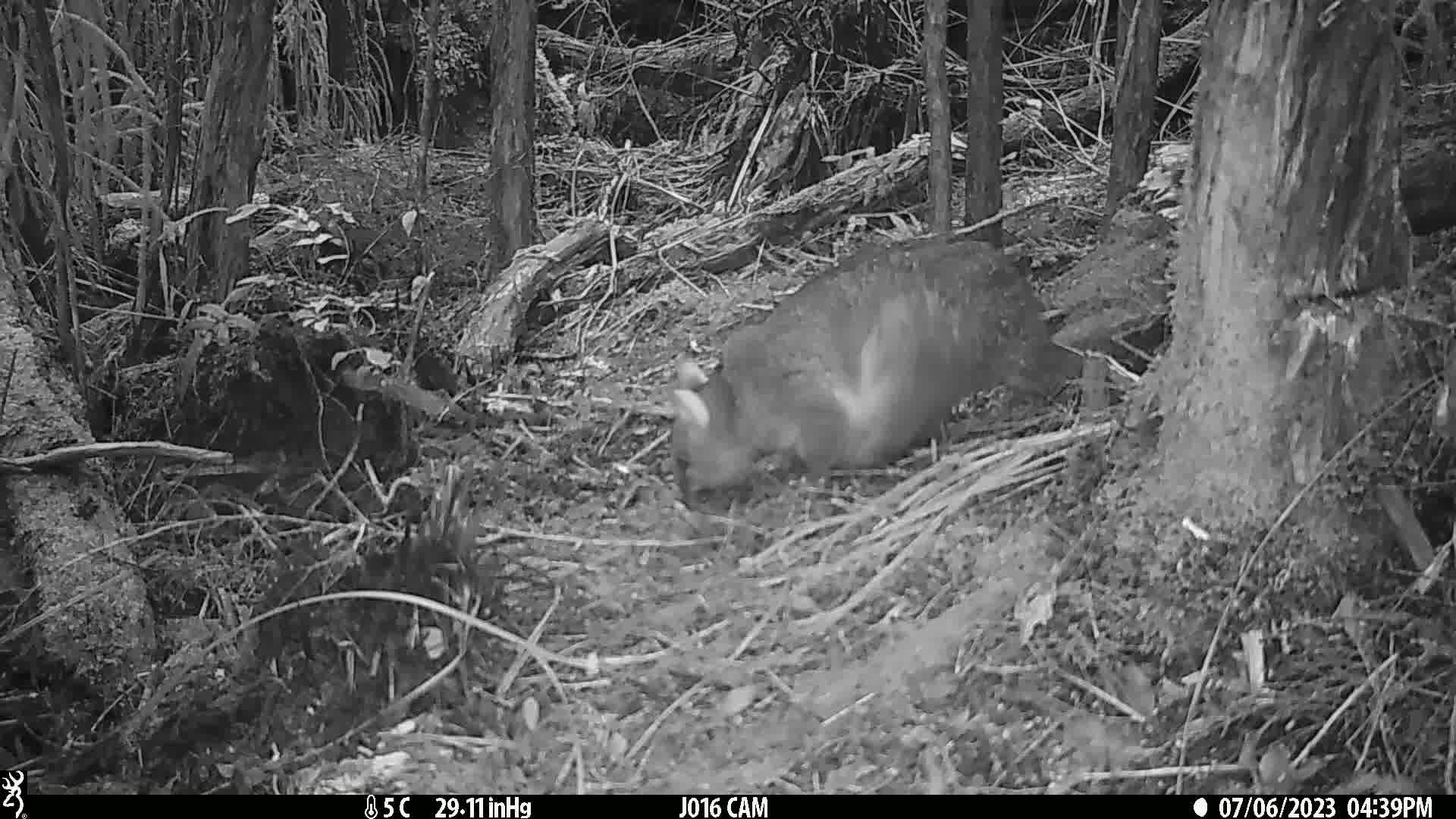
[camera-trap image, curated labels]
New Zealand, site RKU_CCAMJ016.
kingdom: Animalia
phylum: Chordata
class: Mammalia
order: Diprotodontia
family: Phalangeridae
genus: Trichosurus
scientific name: Trichosurus vulpecula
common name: common brushtail possum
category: possum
Possum (common brushtail possum) (Trichosurus vulpecula).